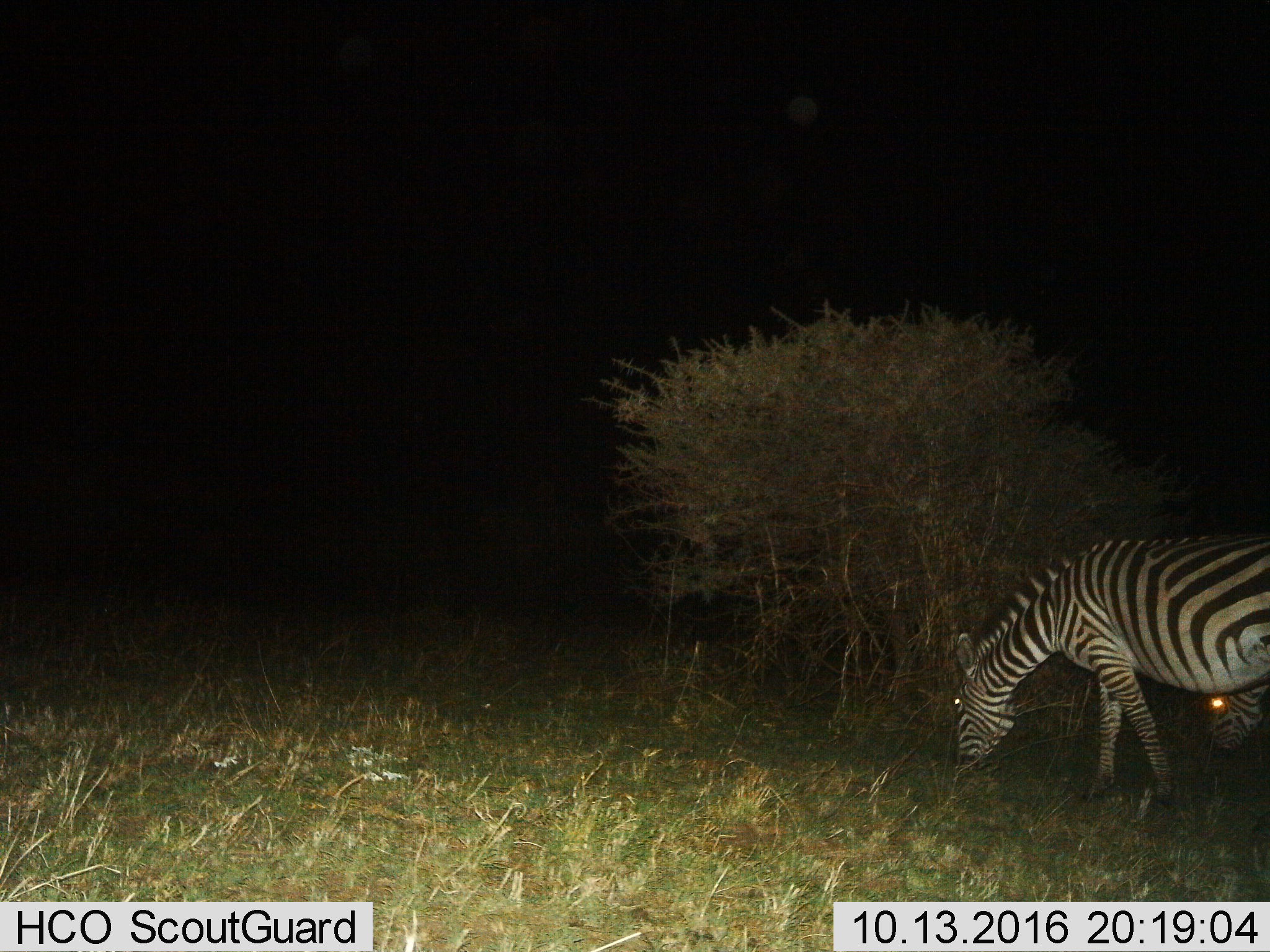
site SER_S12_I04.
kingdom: Animalia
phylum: Chordata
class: Mammalia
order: Perissodactyla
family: Equidae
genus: Equus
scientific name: Equus quagga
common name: plains zebra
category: zebraplains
Zebraplains (plains zebra) (Equus quagga), count 2. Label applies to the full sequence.